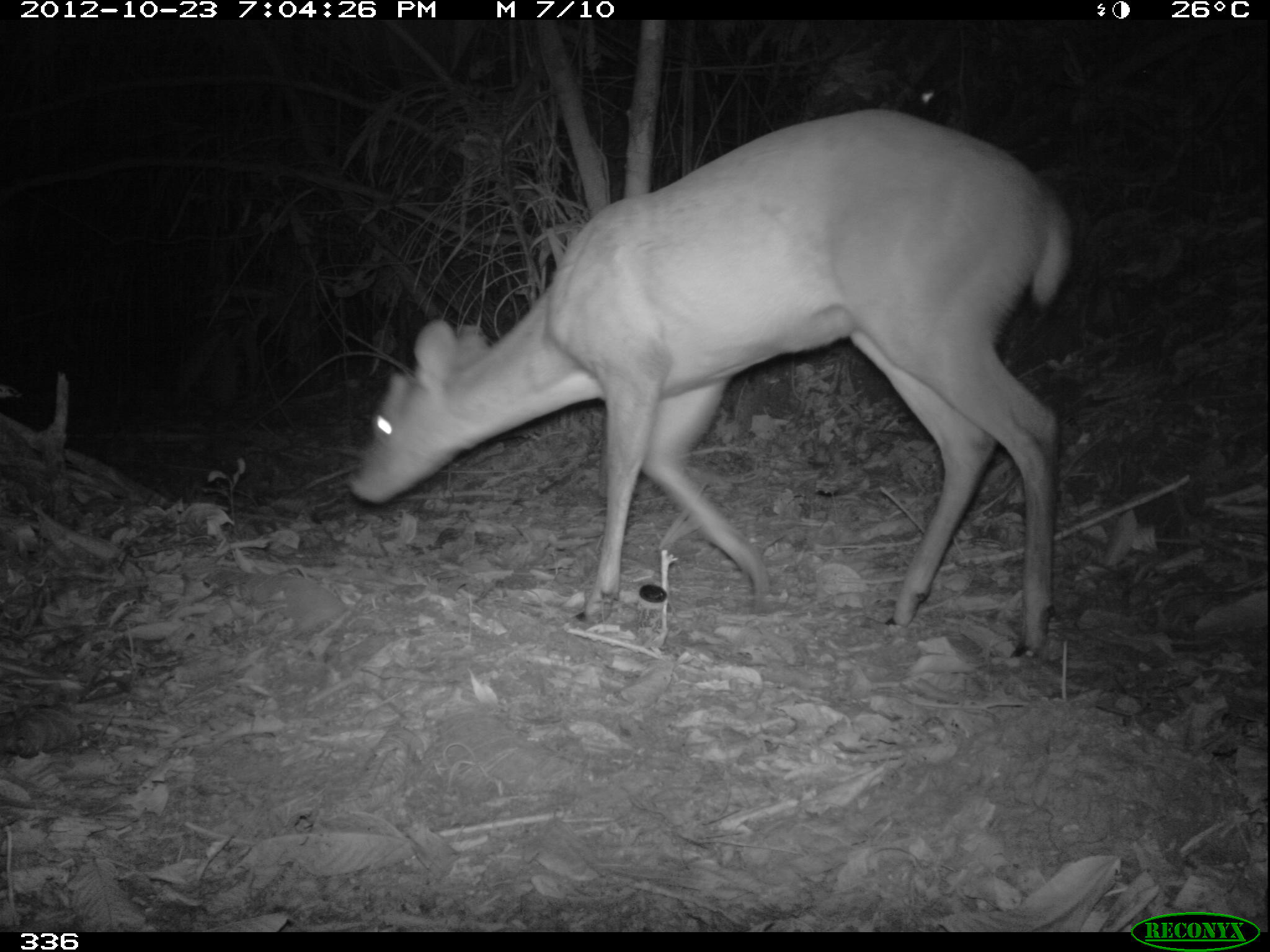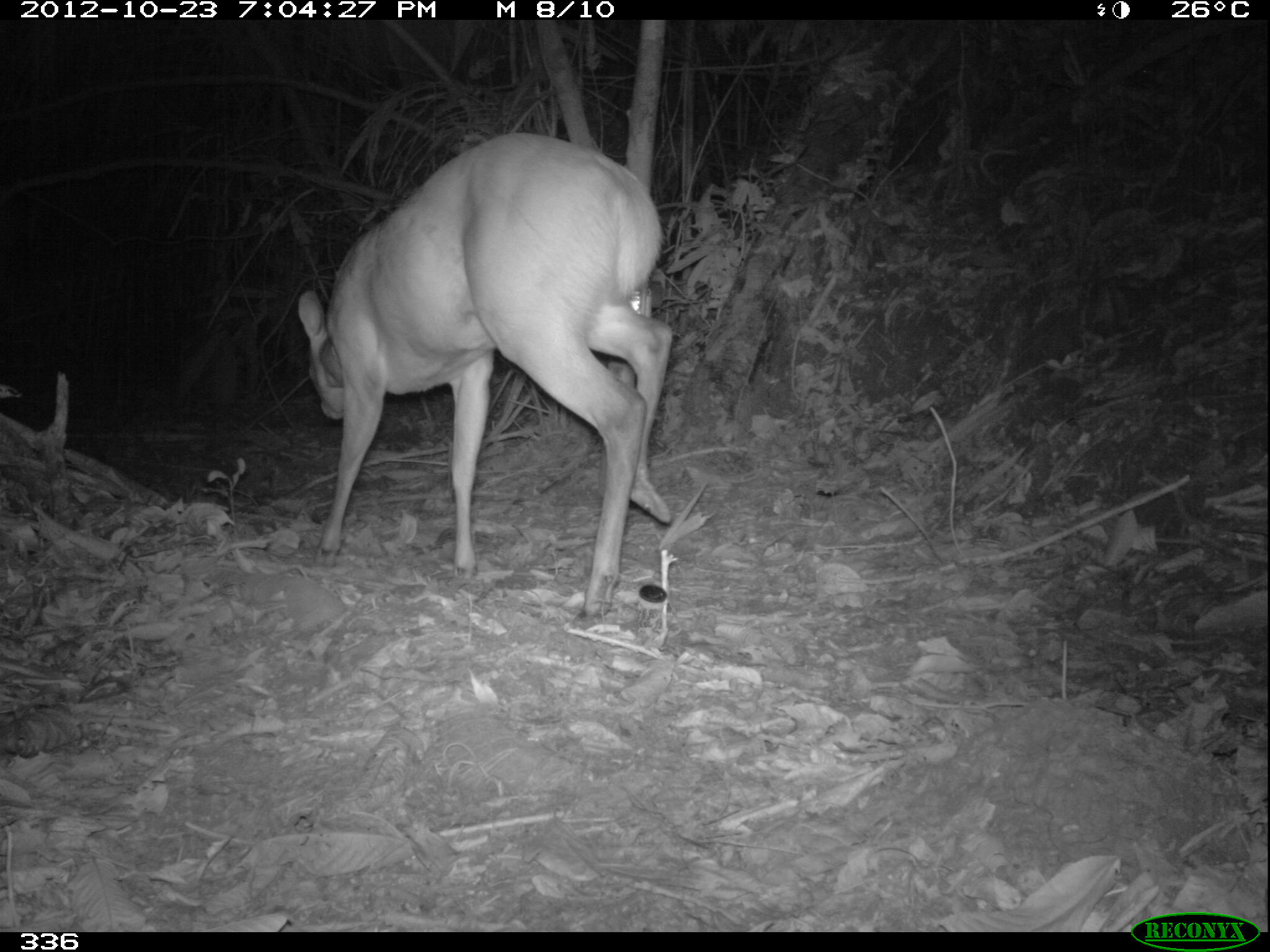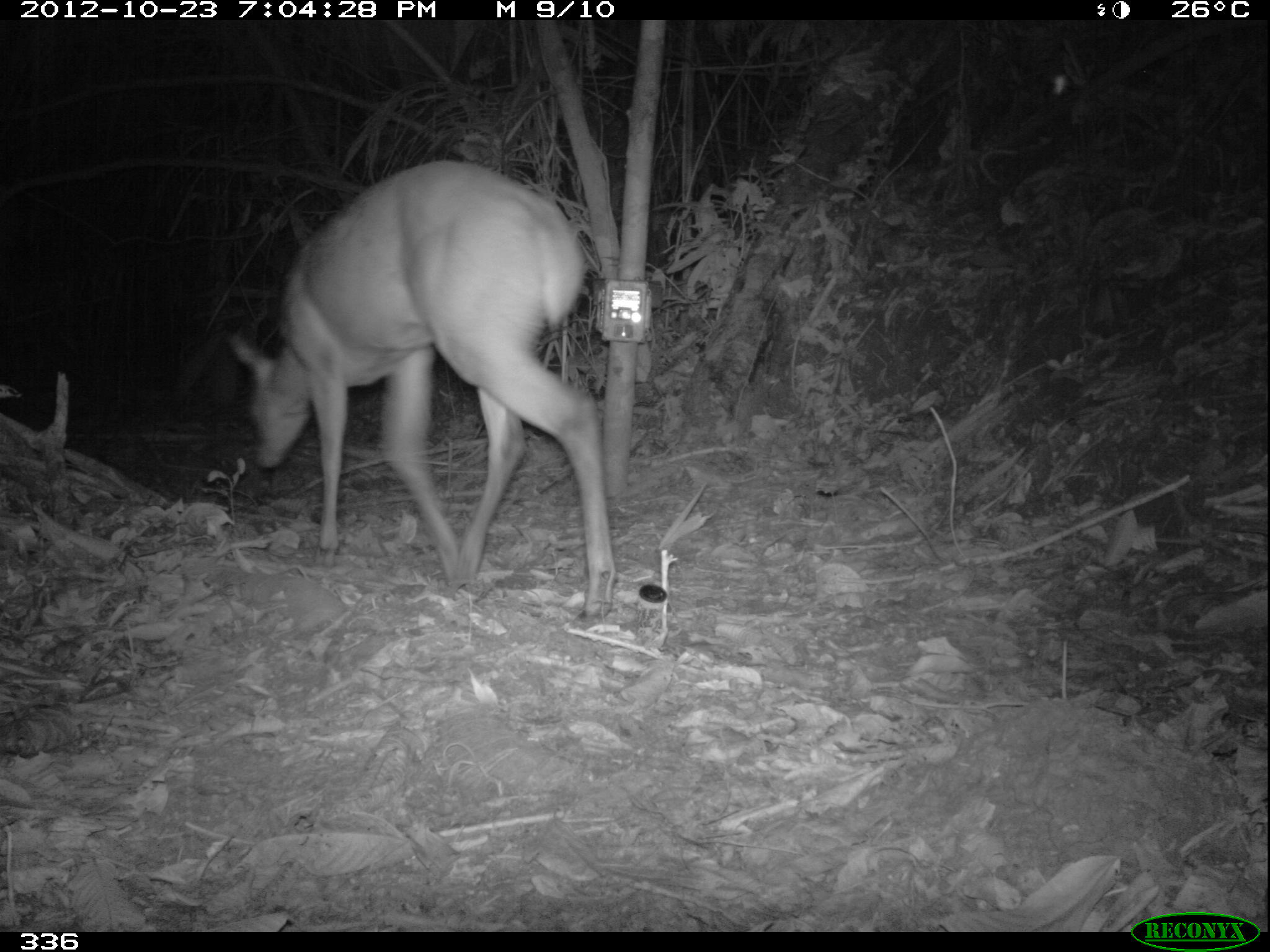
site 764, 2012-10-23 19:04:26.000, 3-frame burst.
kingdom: Animalia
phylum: Chordata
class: Mammalia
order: Artiodactyla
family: Cervidae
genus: Mazama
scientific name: Mazama americana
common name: red brocket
Mazama americana (red brocket).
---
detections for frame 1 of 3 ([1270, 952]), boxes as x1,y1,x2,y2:
mazama americana: 349,107,1067,656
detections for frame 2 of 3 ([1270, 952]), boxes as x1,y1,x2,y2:
mazama americana: 292,131,671,630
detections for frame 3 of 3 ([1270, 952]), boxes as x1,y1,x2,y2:
mazama americana: 229,159,615,630